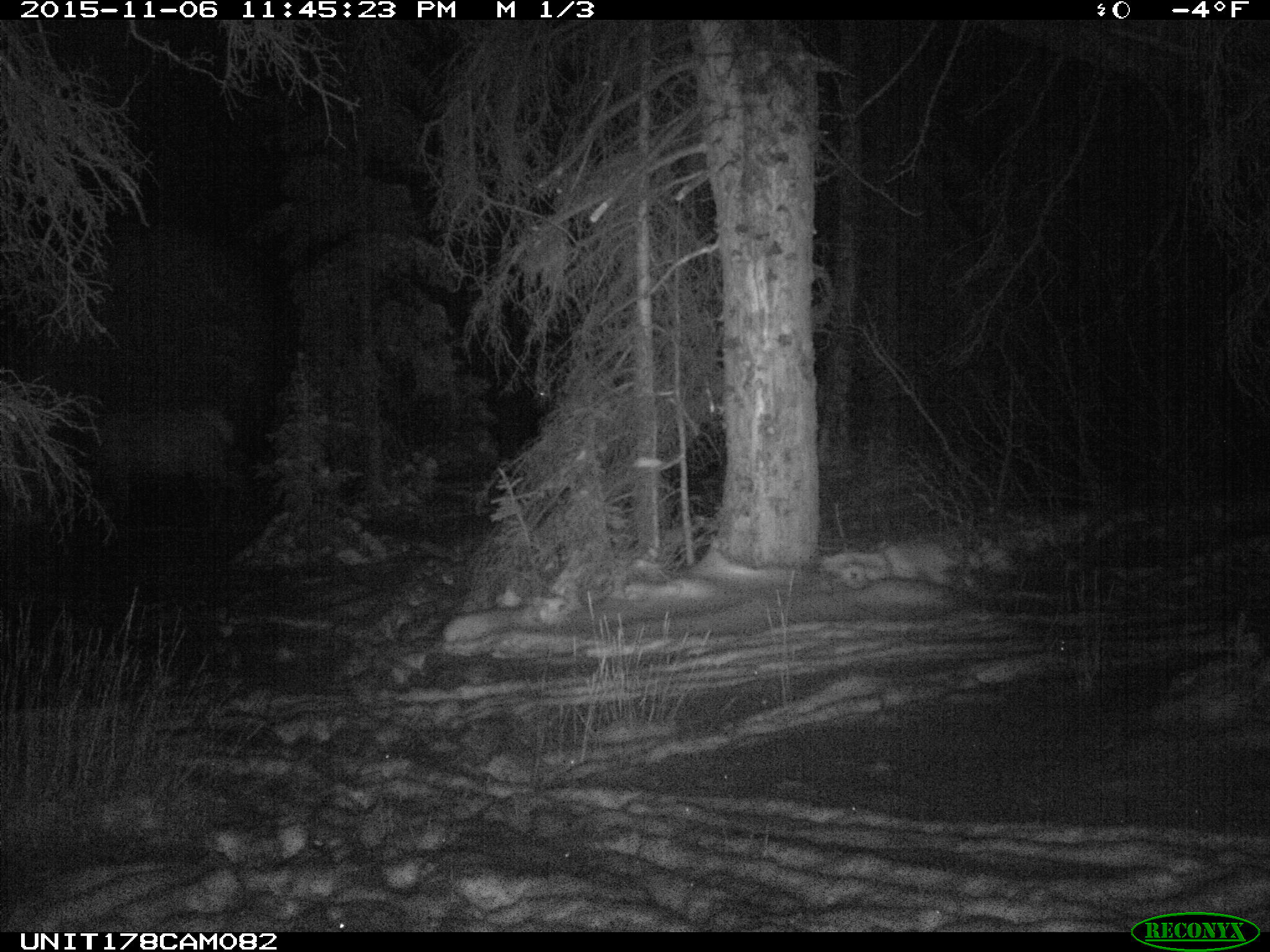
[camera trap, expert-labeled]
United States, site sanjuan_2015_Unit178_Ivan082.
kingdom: Animalia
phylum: Chordata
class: Mammalia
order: Artiodactyla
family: Cervidae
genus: Cervus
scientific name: Cervus elaphus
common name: red deer